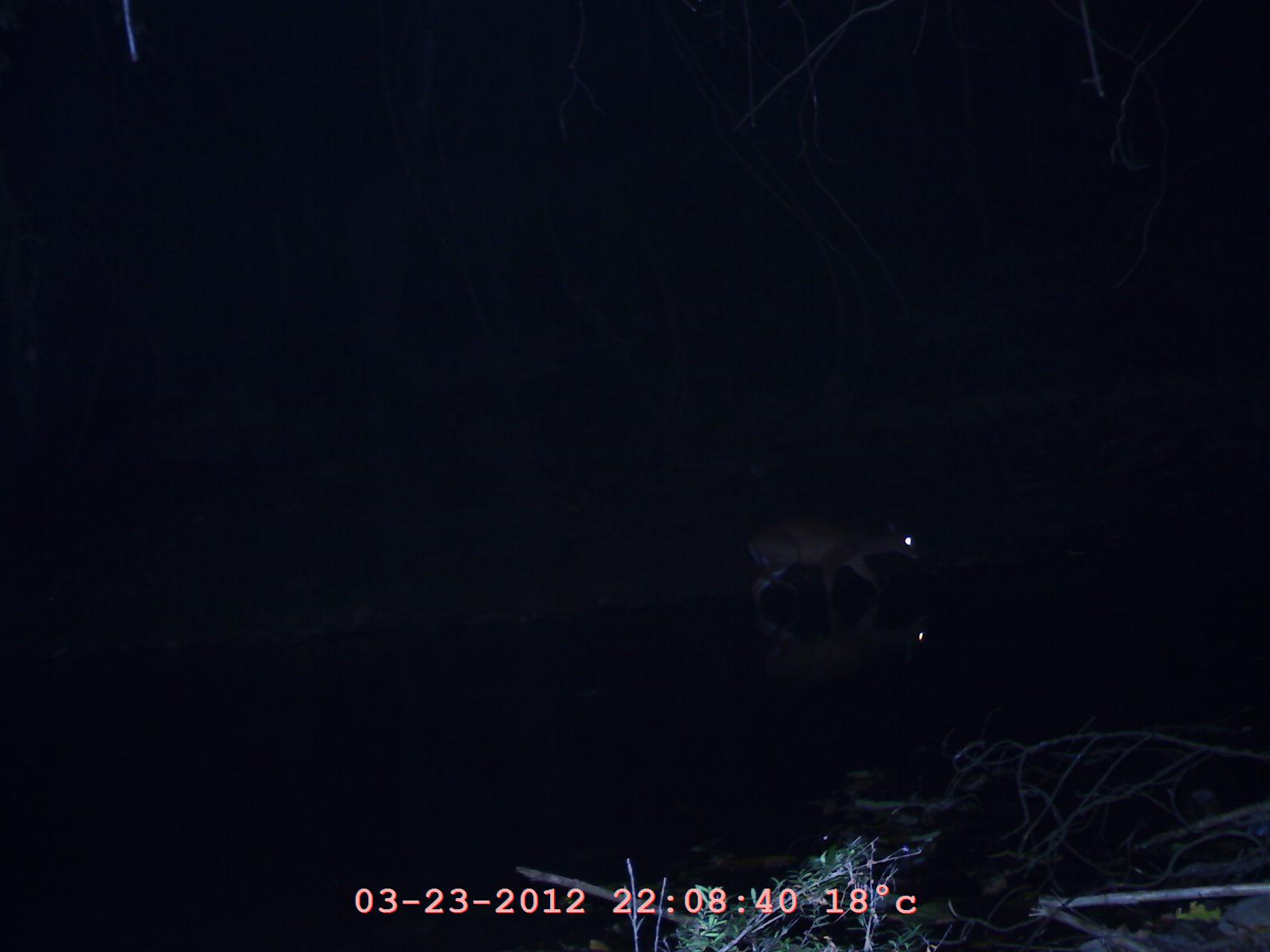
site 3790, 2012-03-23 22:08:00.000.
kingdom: Animalia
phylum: Chordata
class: Mammalia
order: Artiodactyla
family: Cervidae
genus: Muntiacus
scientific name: Muntiacus muntjak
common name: southern red muntjac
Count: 1.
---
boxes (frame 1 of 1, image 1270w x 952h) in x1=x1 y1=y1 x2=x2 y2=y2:
muntiacus muntjak: x1=745 y1=522 x2=924 y2=607